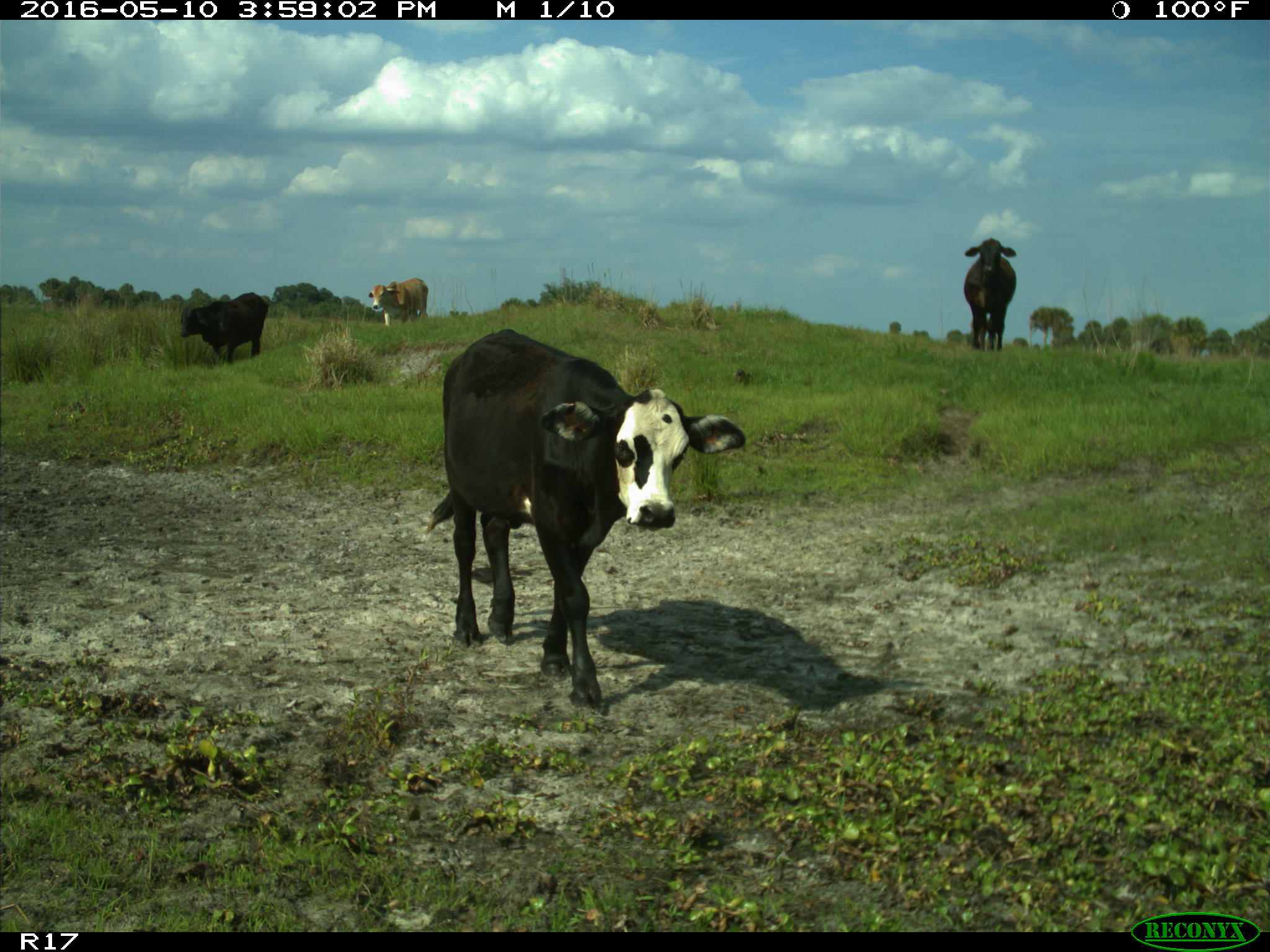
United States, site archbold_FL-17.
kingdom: Animalia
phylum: Chordata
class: Mammalia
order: Artiodactyla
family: Bovidae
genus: Bos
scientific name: Bos taurus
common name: domestic cow